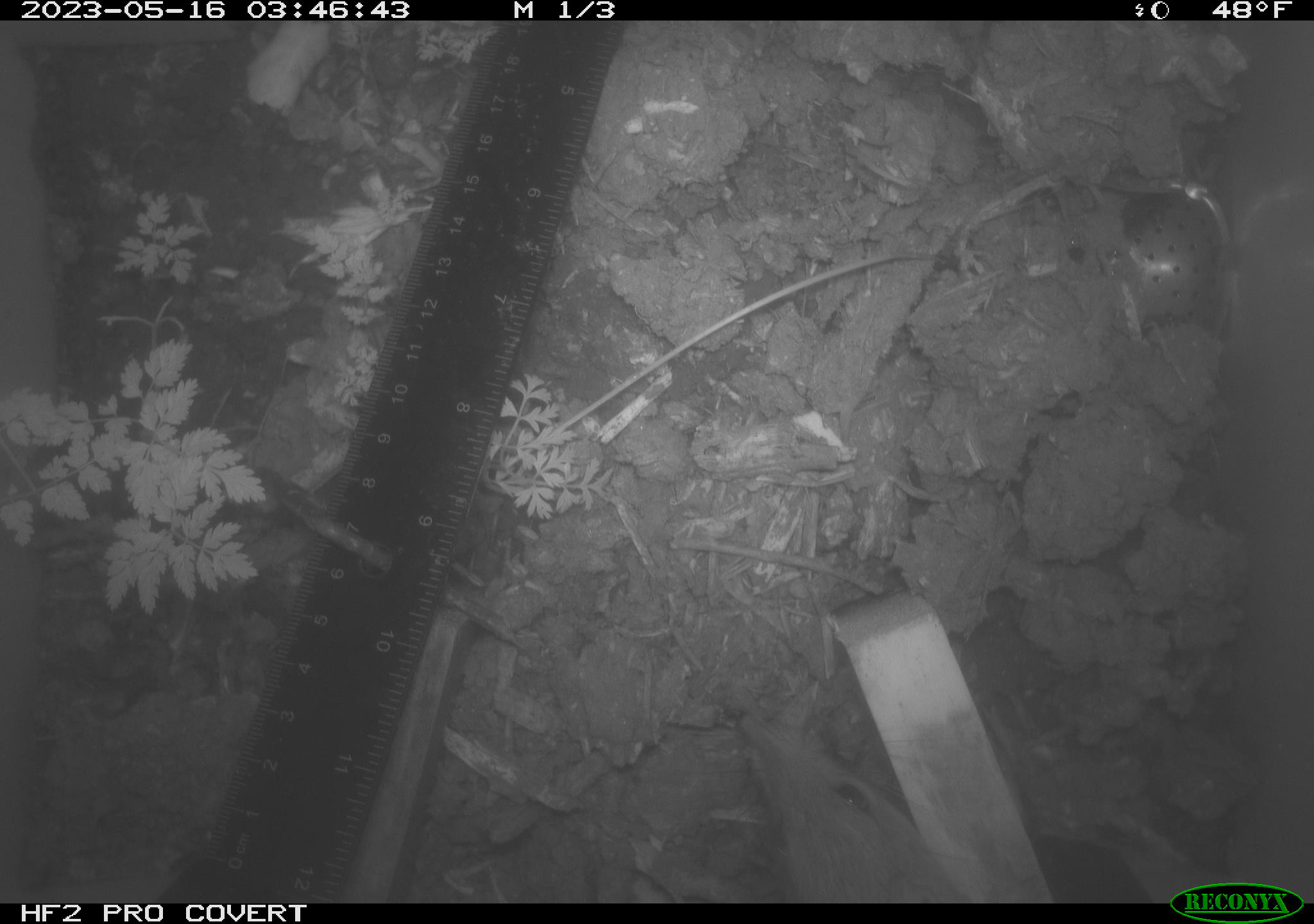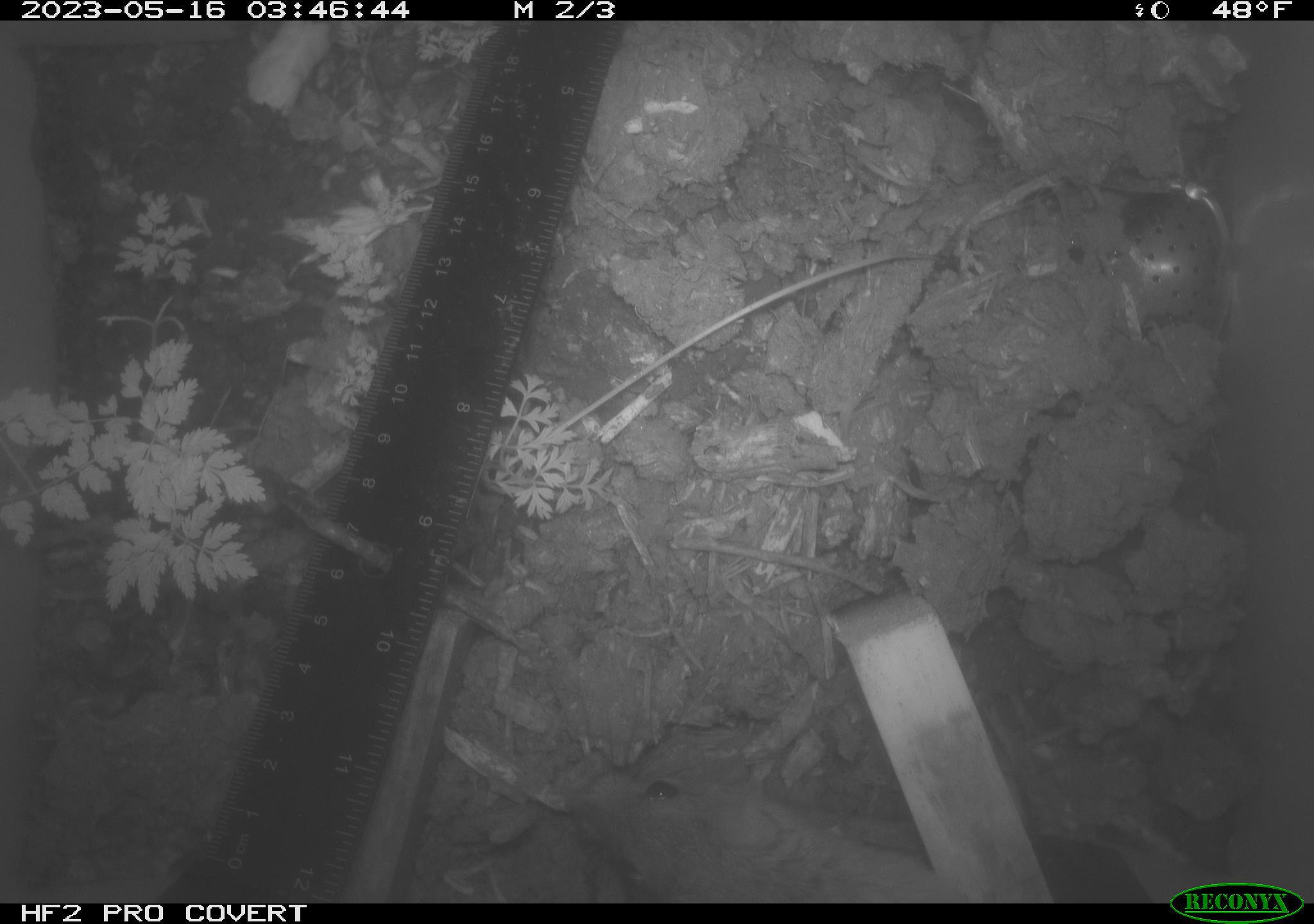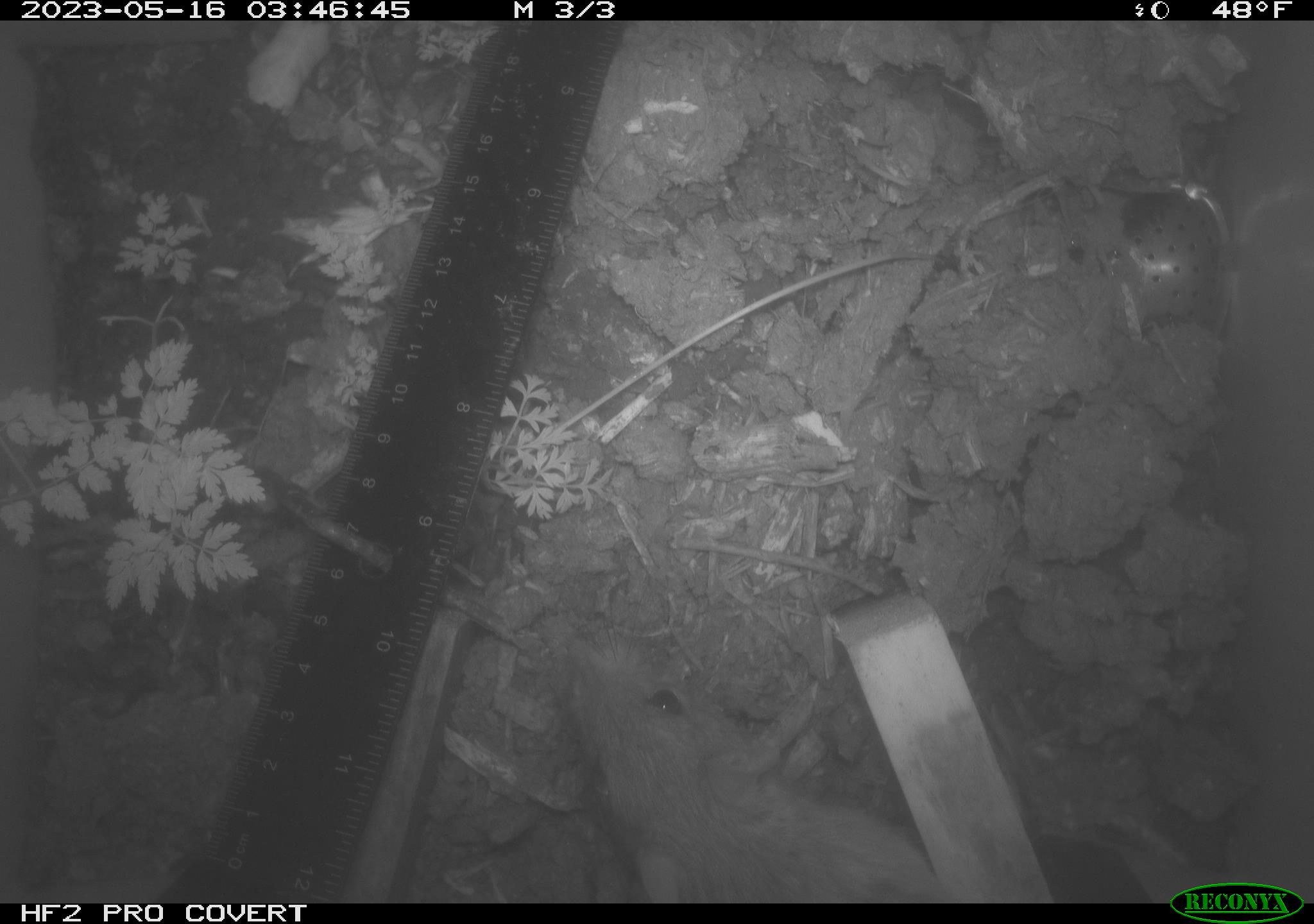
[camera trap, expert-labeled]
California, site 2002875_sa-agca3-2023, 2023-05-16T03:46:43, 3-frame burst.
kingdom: Animalia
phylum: Chordata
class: Mammalia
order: Rodentia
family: Muridae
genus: Rattus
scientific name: Rattus rattus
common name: house rat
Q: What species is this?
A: House rat (Rattus rattus).